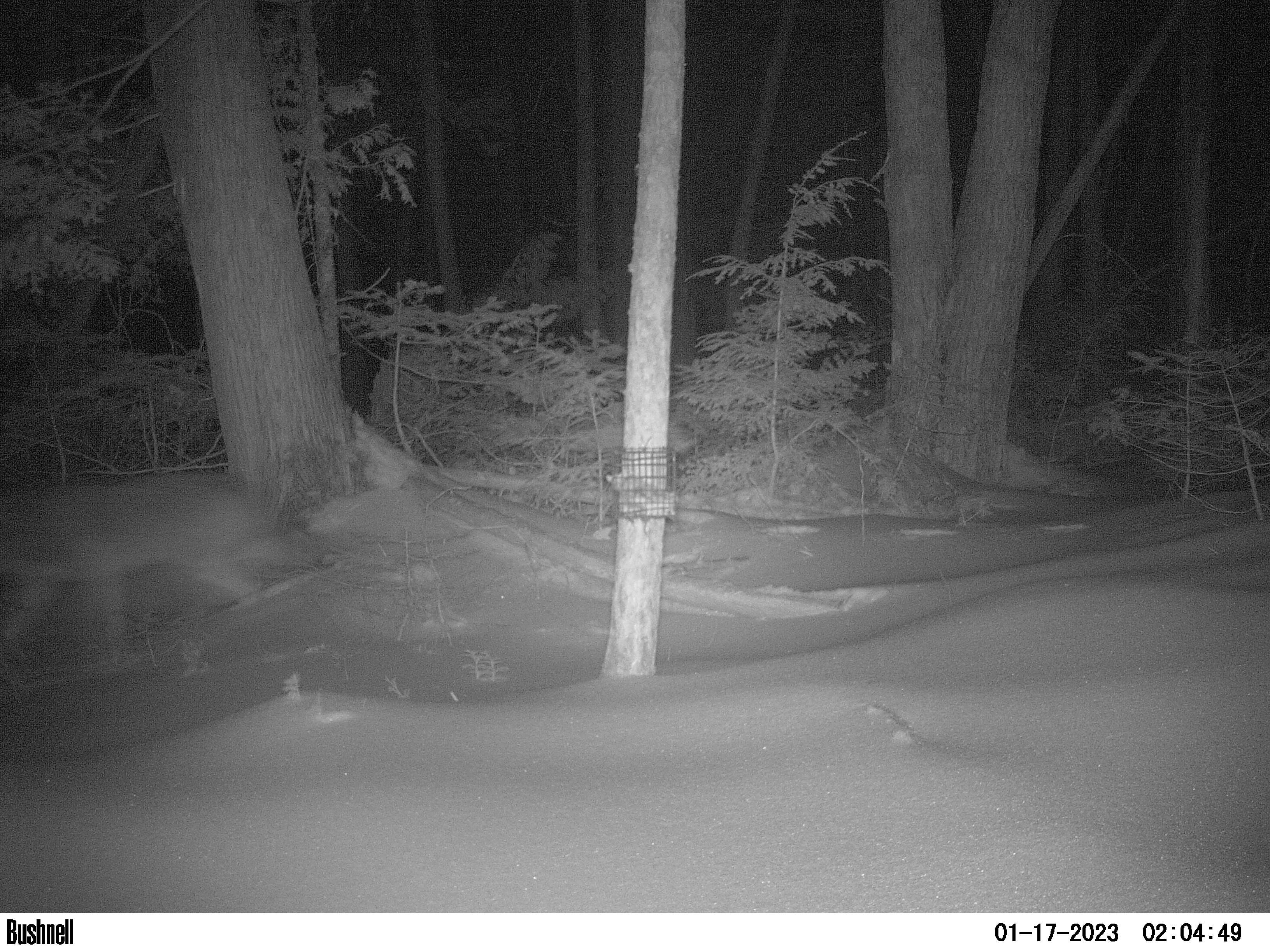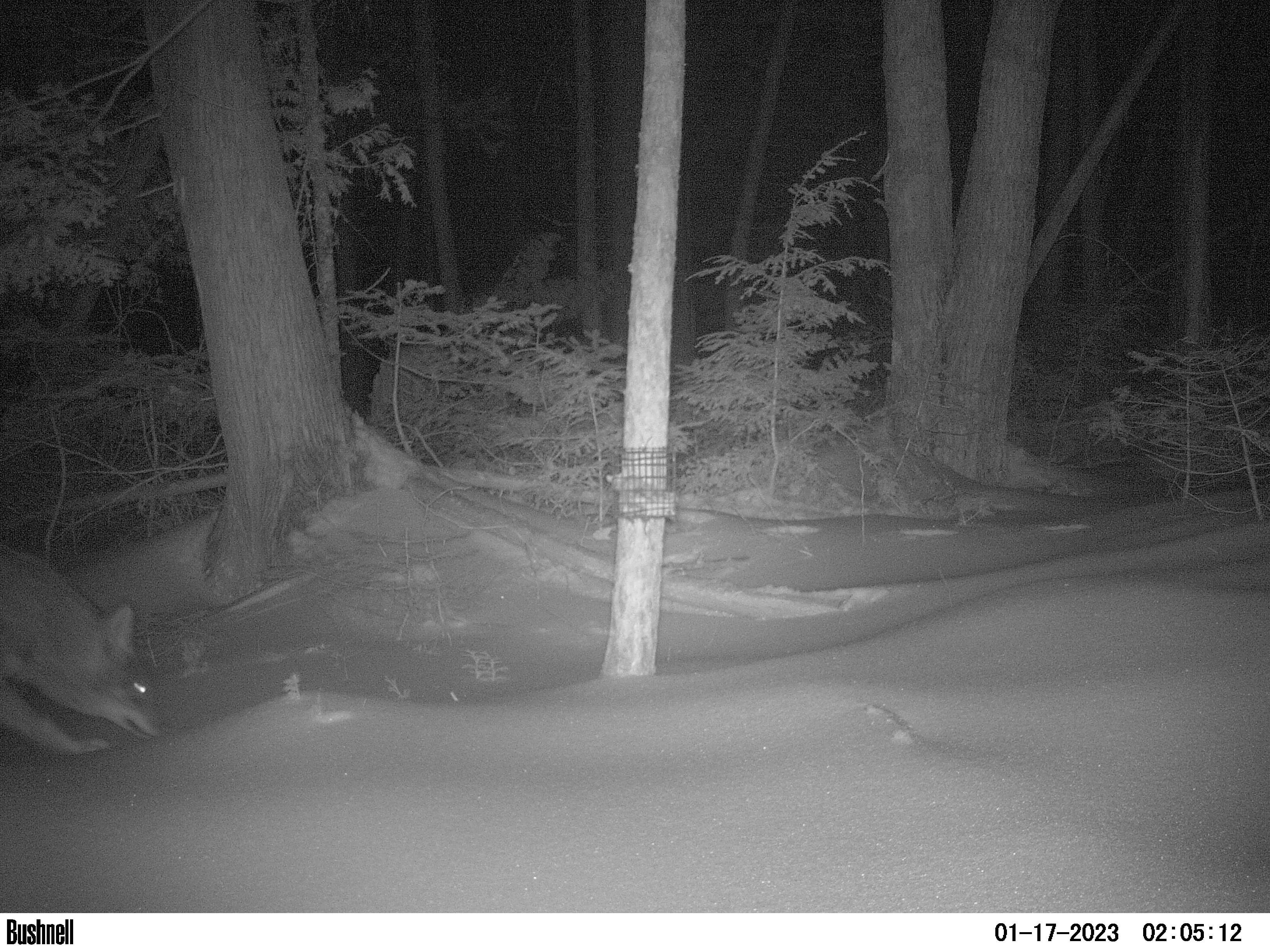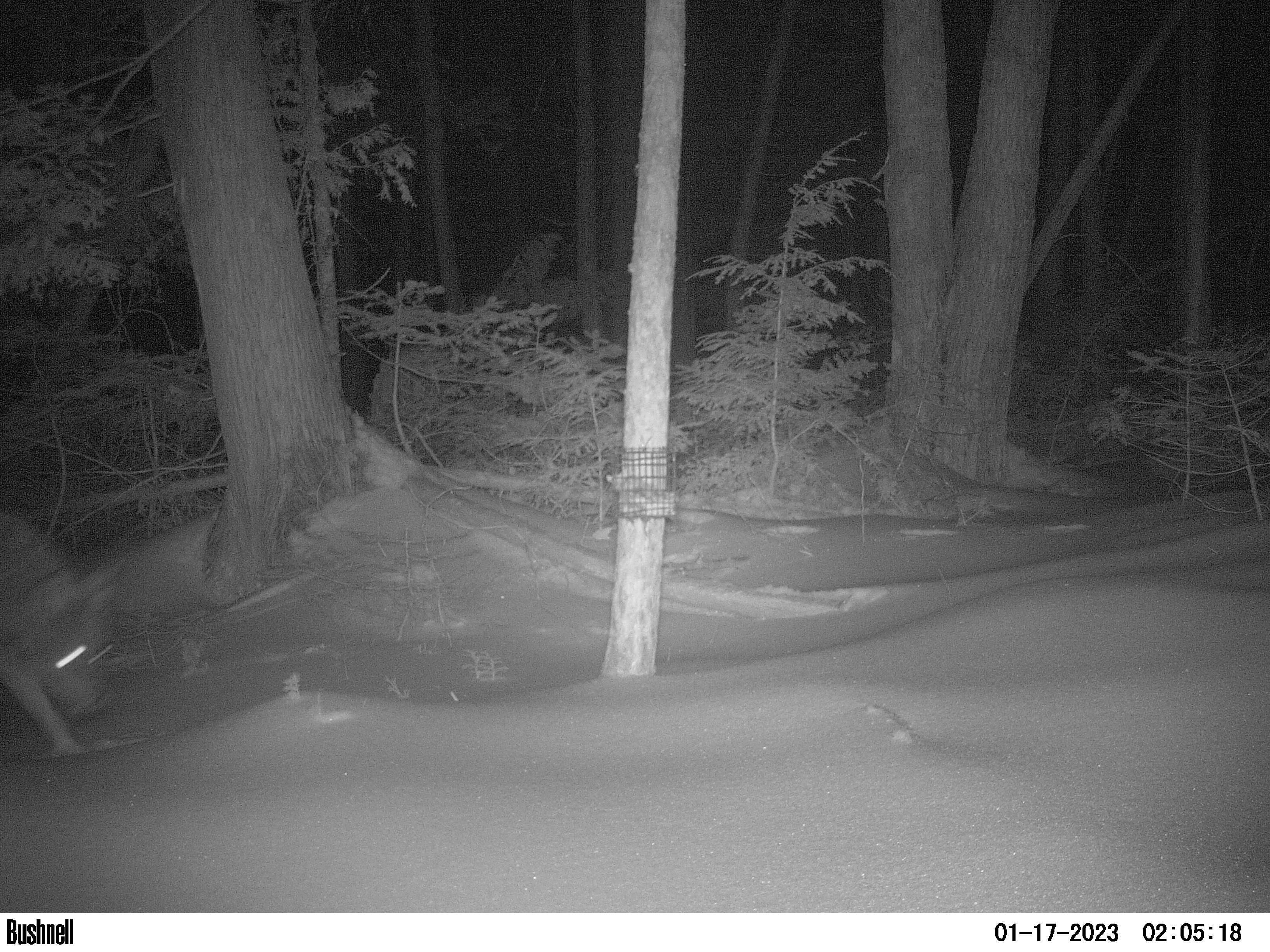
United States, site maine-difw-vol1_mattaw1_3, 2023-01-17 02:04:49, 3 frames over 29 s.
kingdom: Animalia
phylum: Chordata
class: Mammalia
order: Carnivora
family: Canidae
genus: Canis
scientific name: Canis latrans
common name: coyote